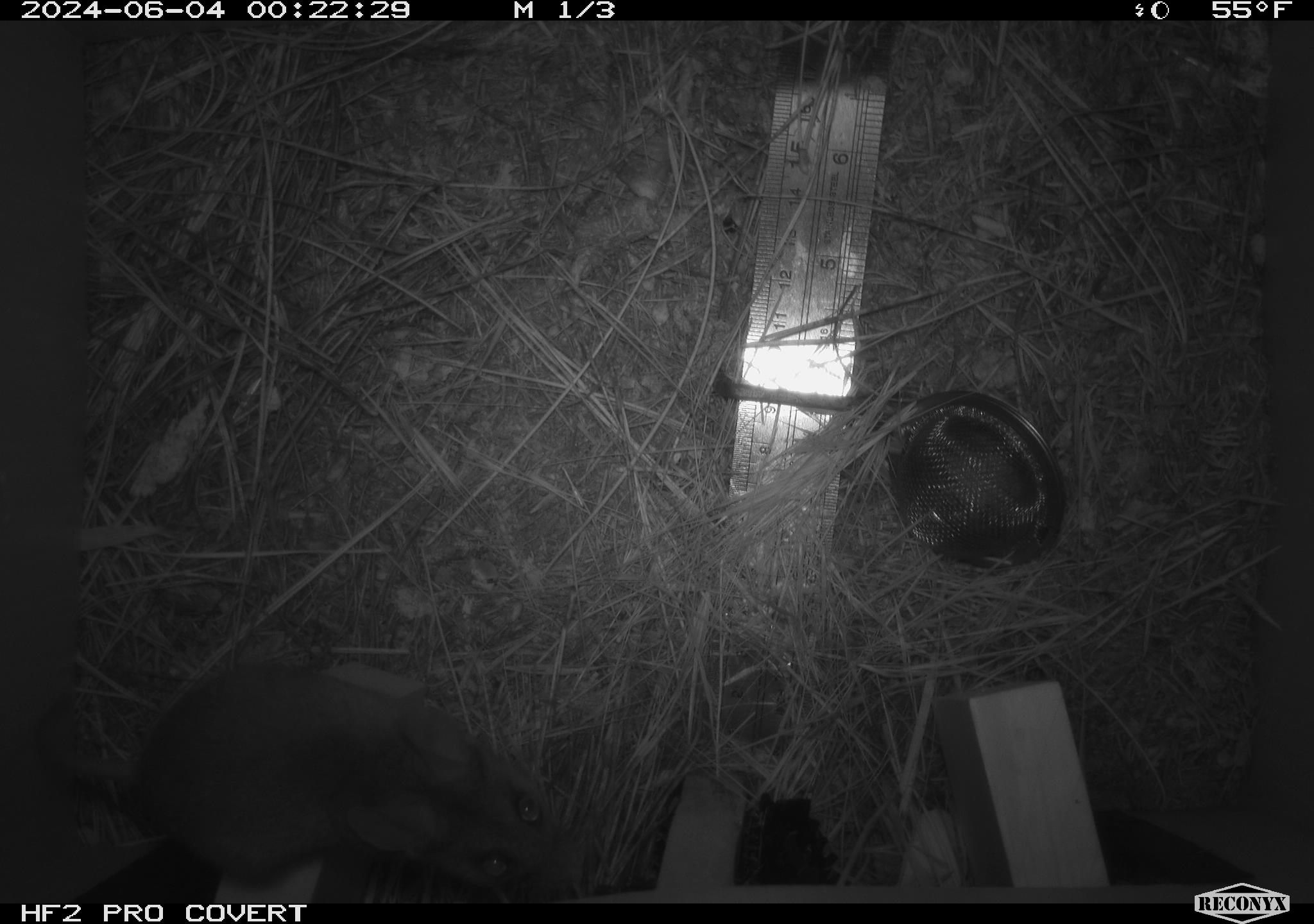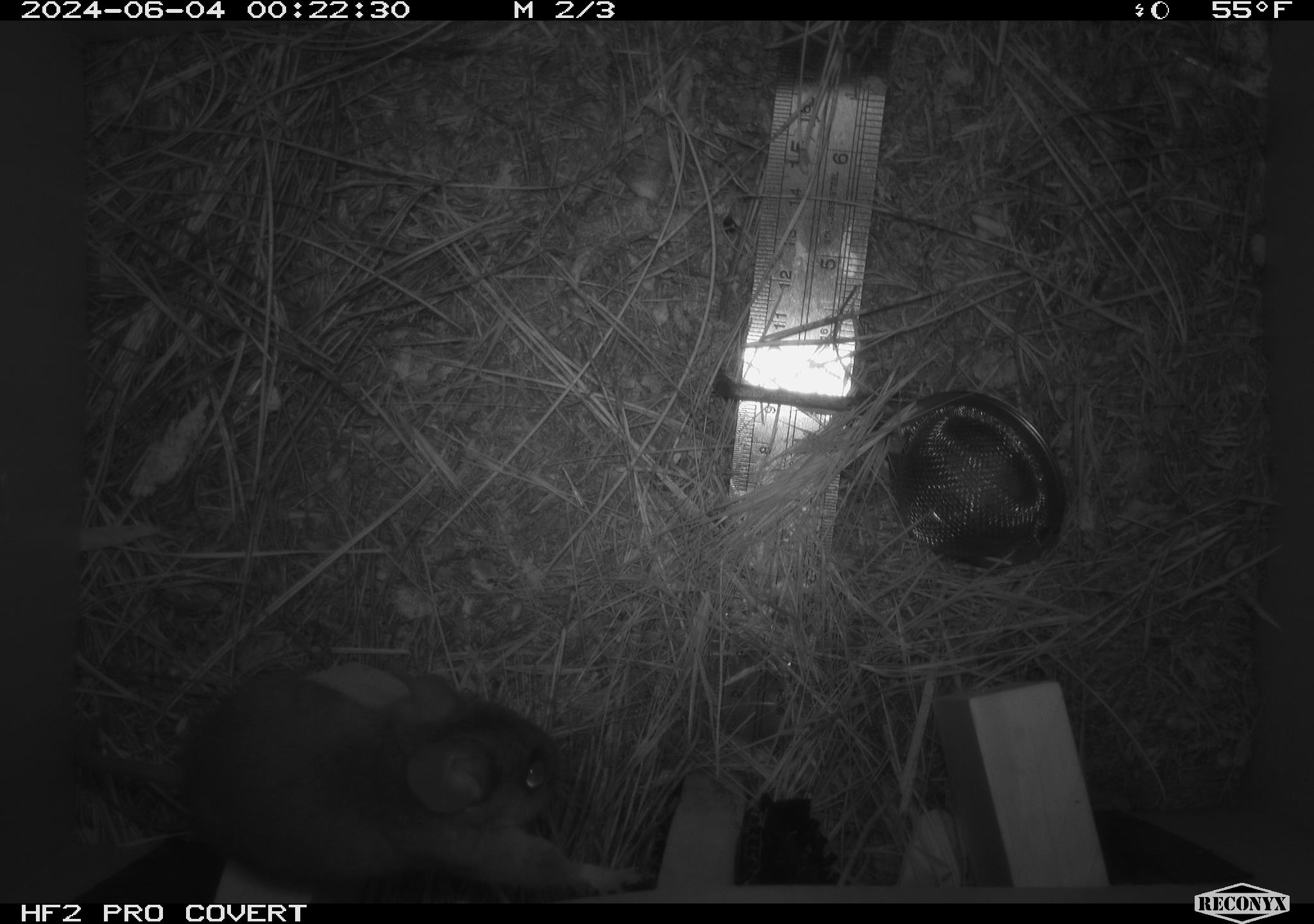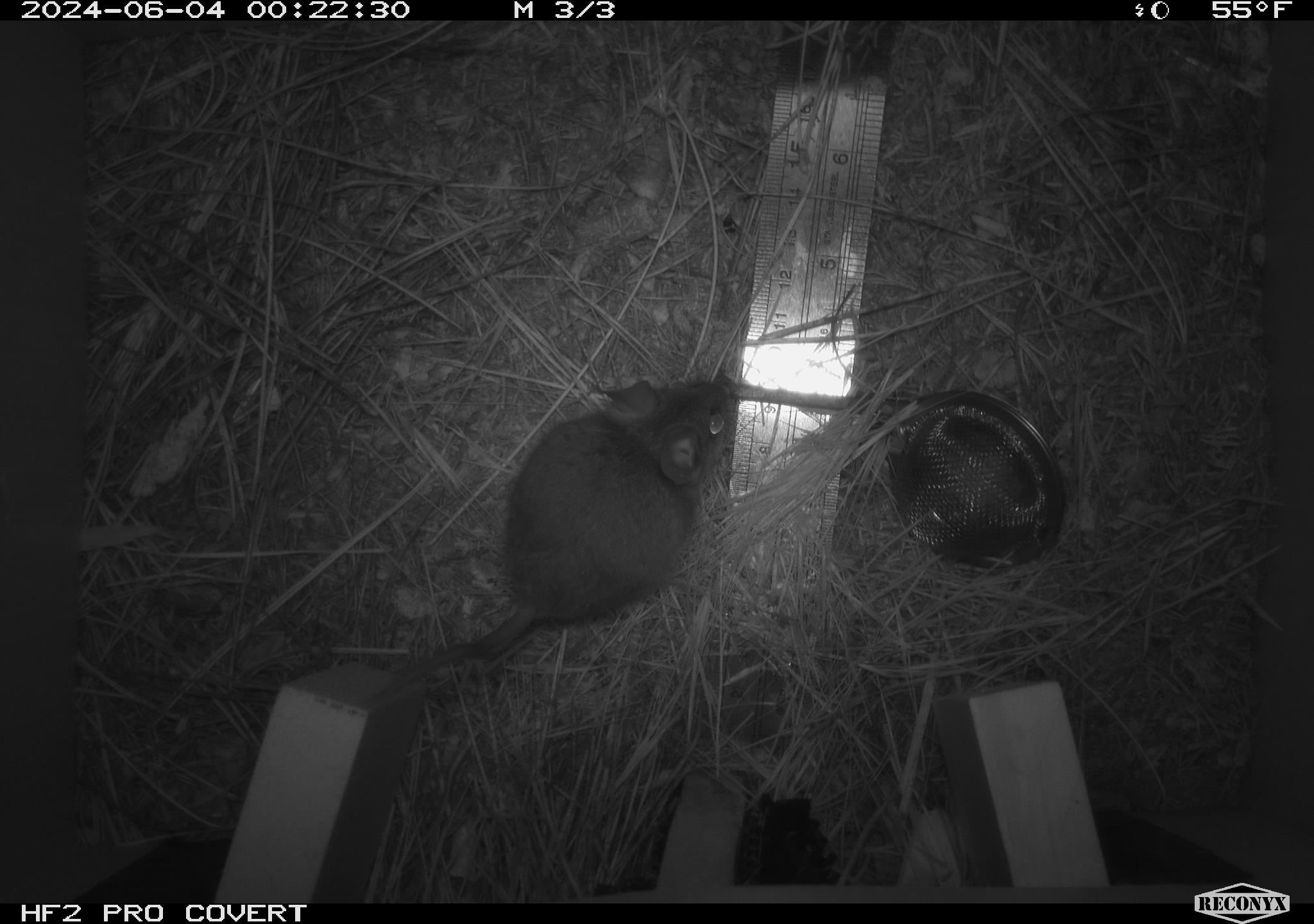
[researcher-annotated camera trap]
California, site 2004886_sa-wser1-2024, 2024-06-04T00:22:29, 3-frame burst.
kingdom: Animalia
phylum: Chordata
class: Mammalia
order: Rodentia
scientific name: Rodentia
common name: mouse species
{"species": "mouse species (Rodentia)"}